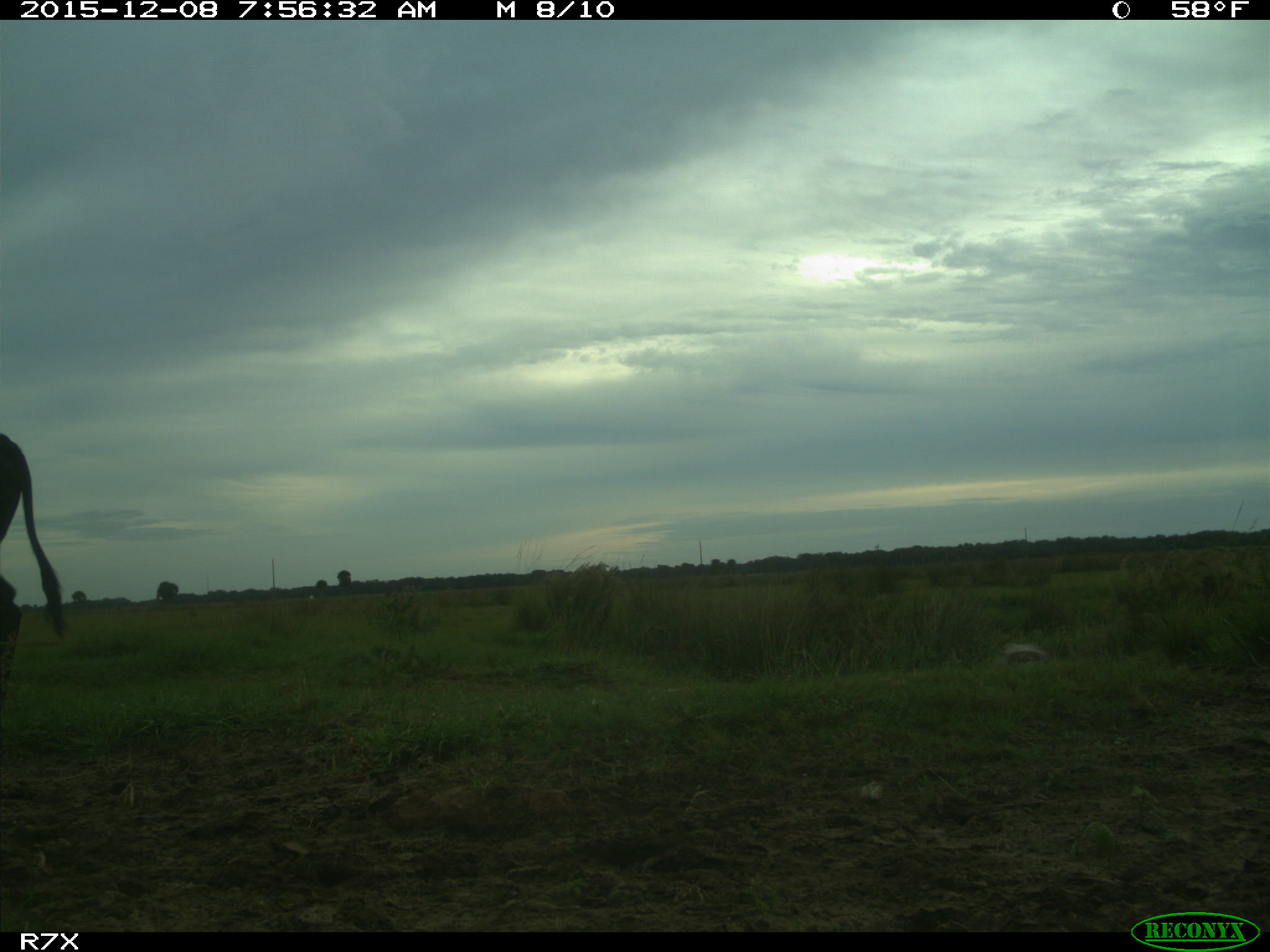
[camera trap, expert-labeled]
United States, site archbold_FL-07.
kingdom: Animalia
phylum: Chordata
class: Mammalia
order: Artiodactyla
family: Bovidae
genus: Bos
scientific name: Bos taurus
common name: domestic cow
Bos taurus (domestic cow).